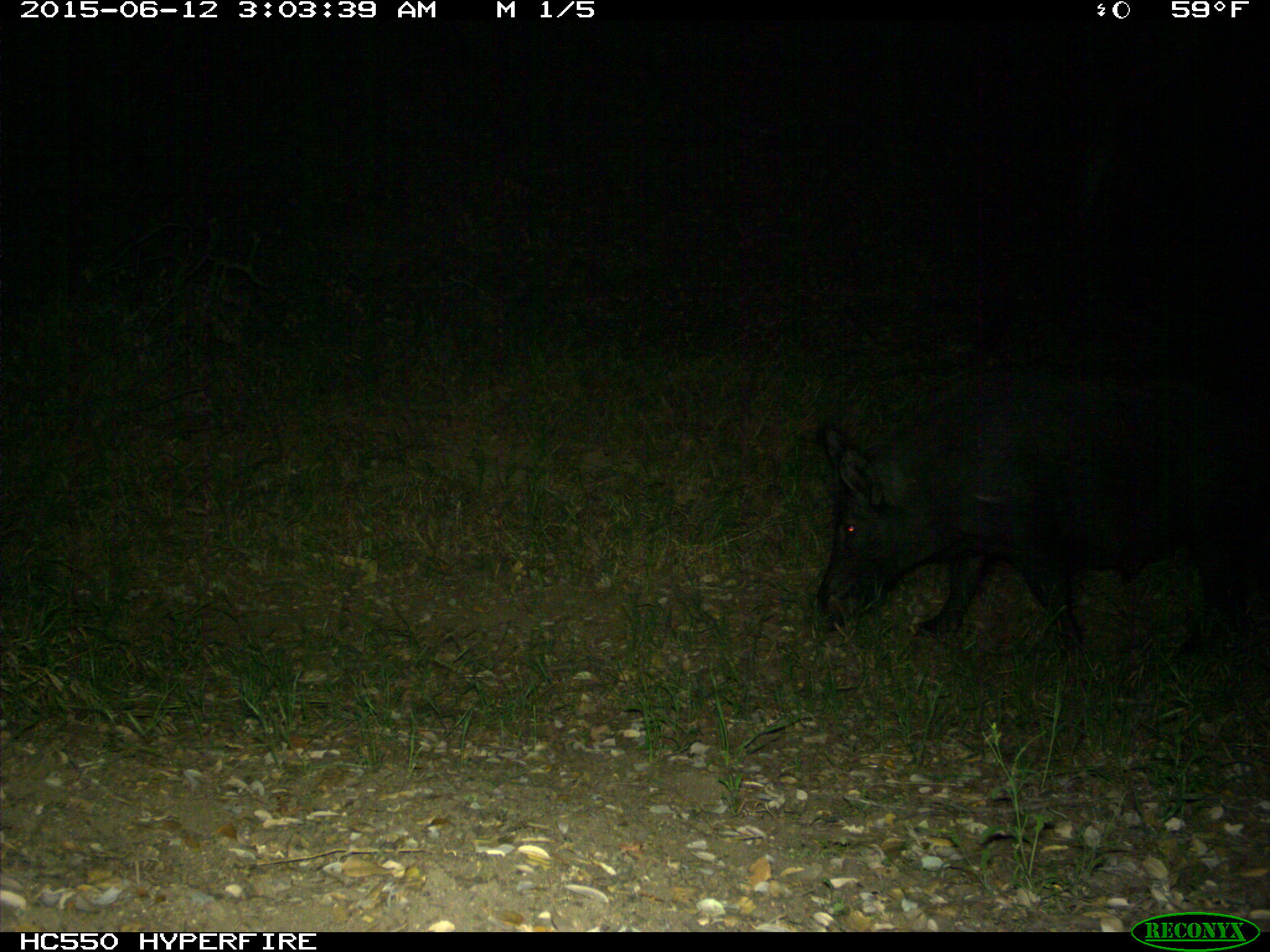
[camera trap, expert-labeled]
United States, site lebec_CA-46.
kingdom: Animalia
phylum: Chordata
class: Mammalia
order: Artiodactyla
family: Suidae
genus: Sus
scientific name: Sus scrofa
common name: wild boar